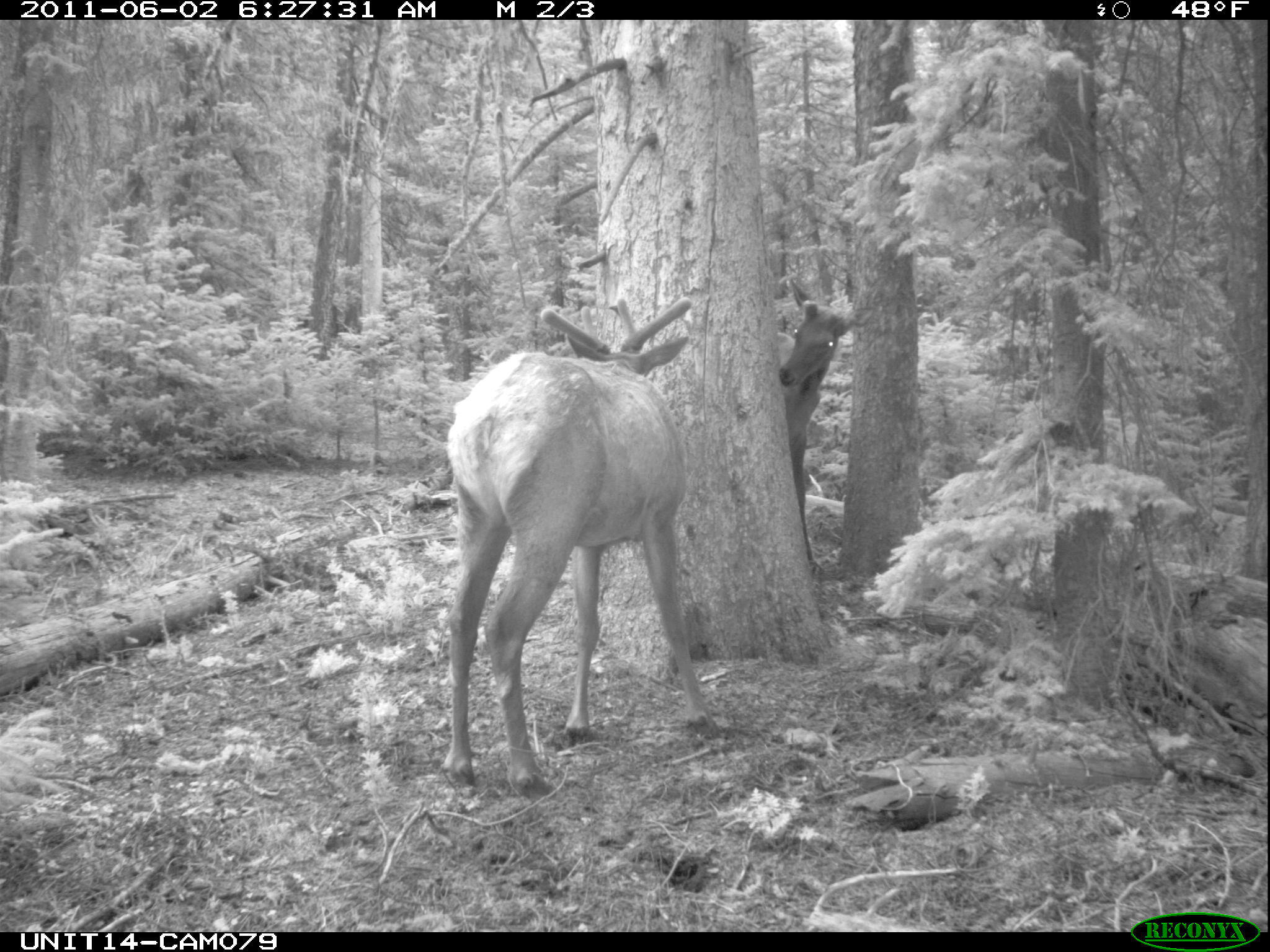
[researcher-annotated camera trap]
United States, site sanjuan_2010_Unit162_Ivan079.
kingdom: Animalia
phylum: Chordata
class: Mammalia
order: Artiodactyla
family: Cervidae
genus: Cervus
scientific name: Cervus elaphus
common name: red deer